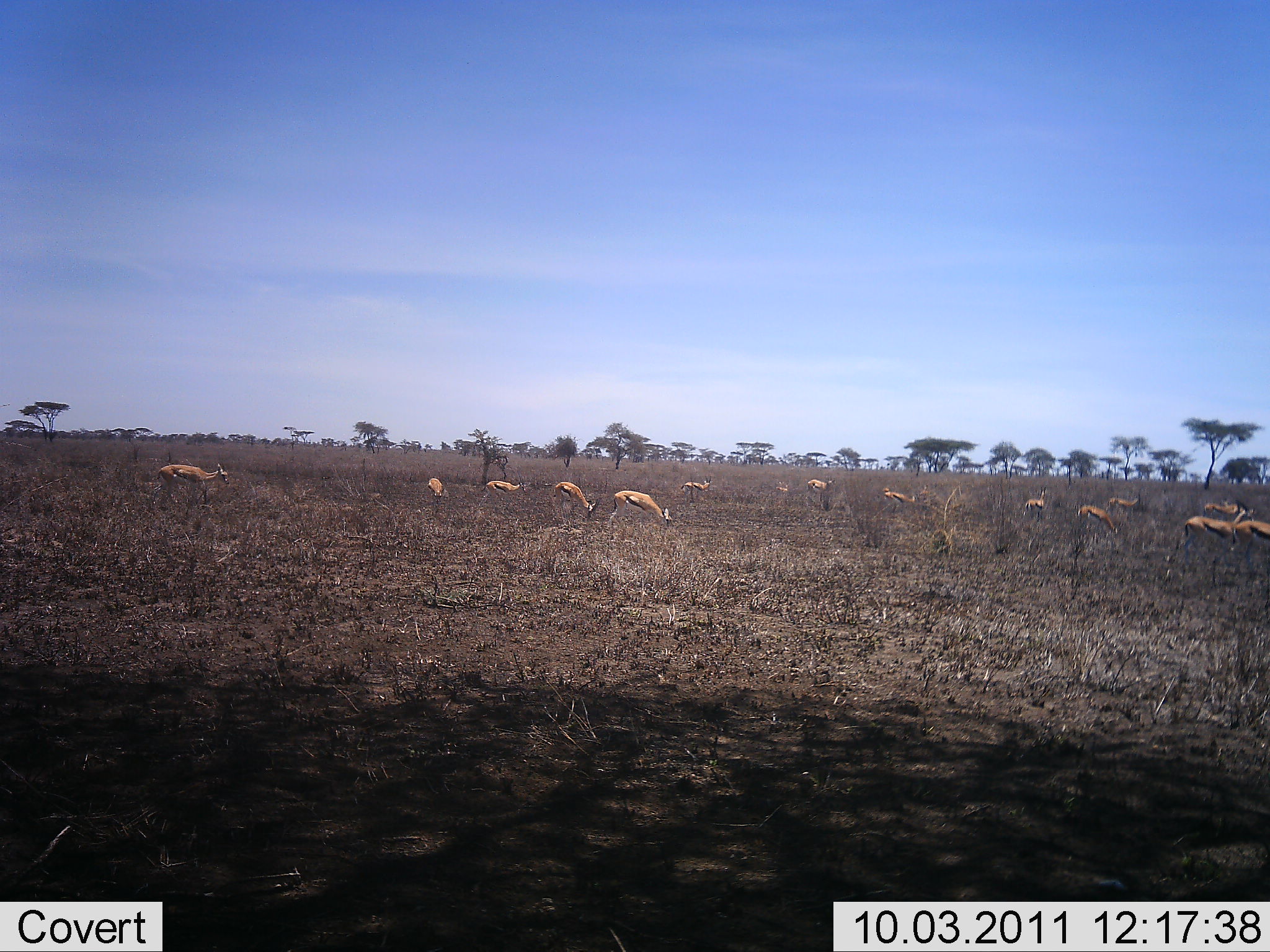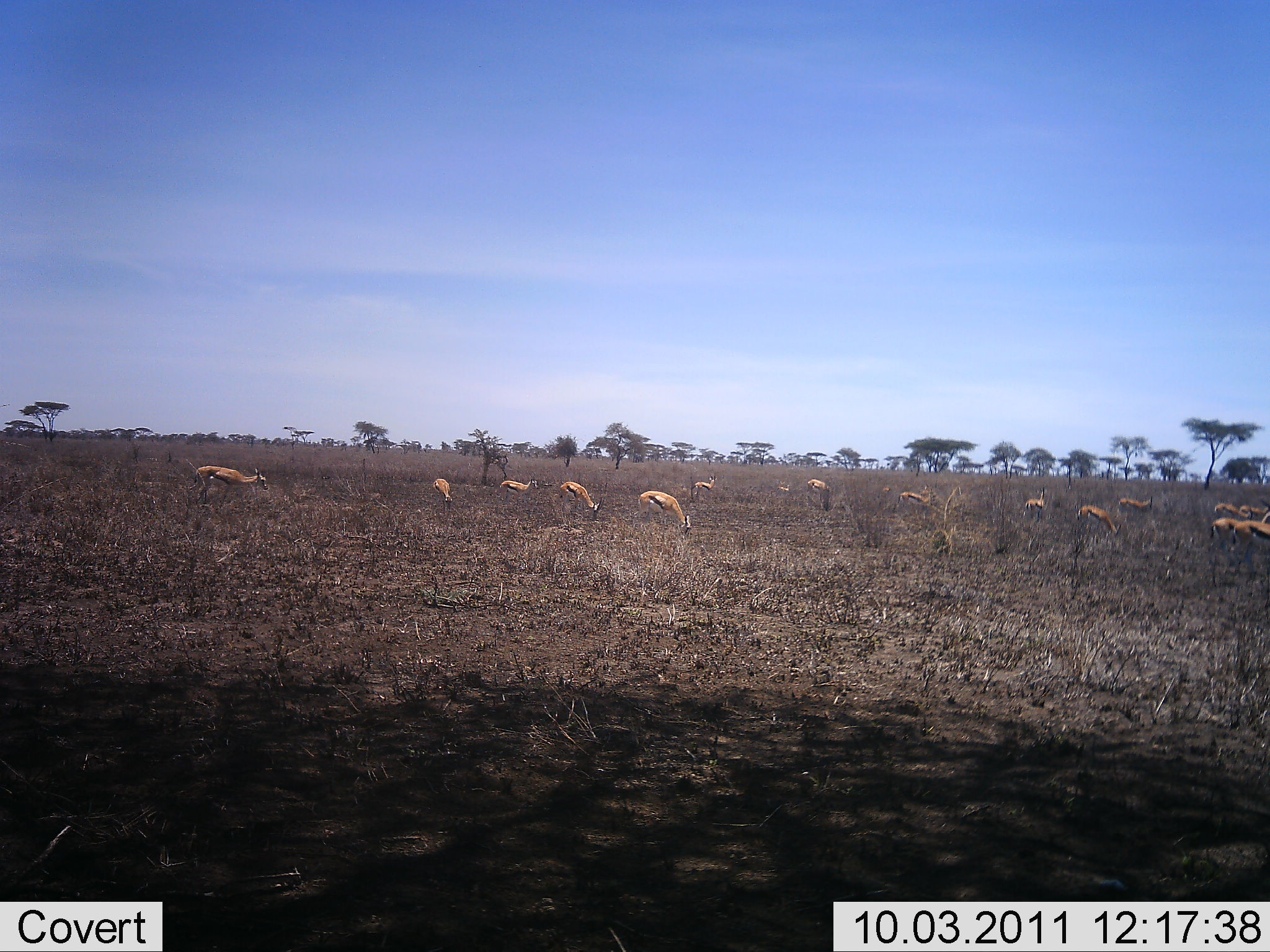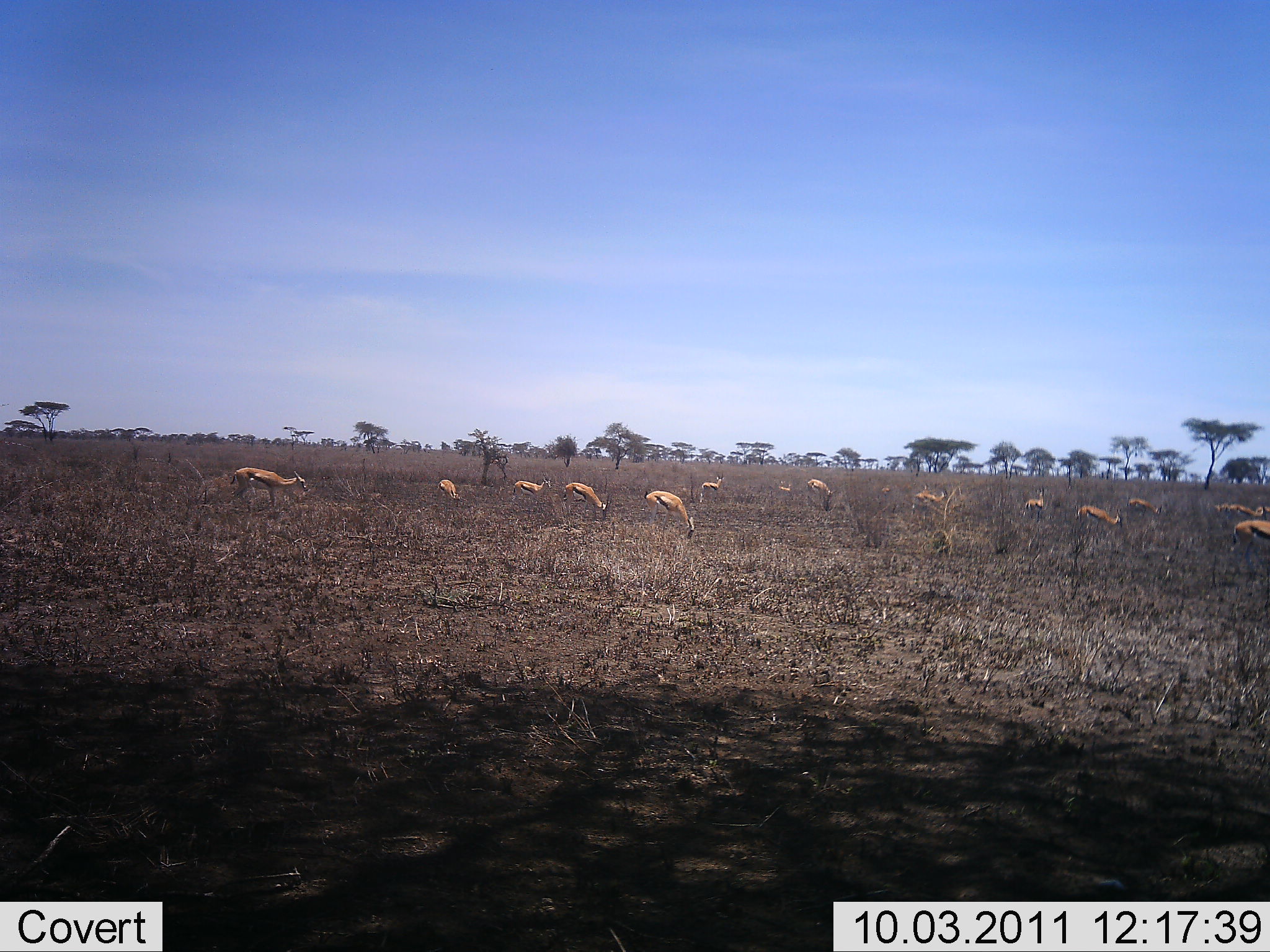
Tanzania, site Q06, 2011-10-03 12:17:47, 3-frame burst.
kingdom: Animalia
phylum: Chordata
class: Mammalia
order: Artiodactyla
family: Bovidae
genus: Eudorcas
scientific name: Eudorcas thomsonii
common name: thomson's gazelle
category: gazellethomsons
Gazellethomsons (thomson's gazelle) (Eudorcas thomsonii), count 11-50. Behavior (volunteer vote fractions): standing 25%, resting 0%, moving 56%, interacting 0%. Young present (vote fraction): 0%. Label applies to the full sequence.